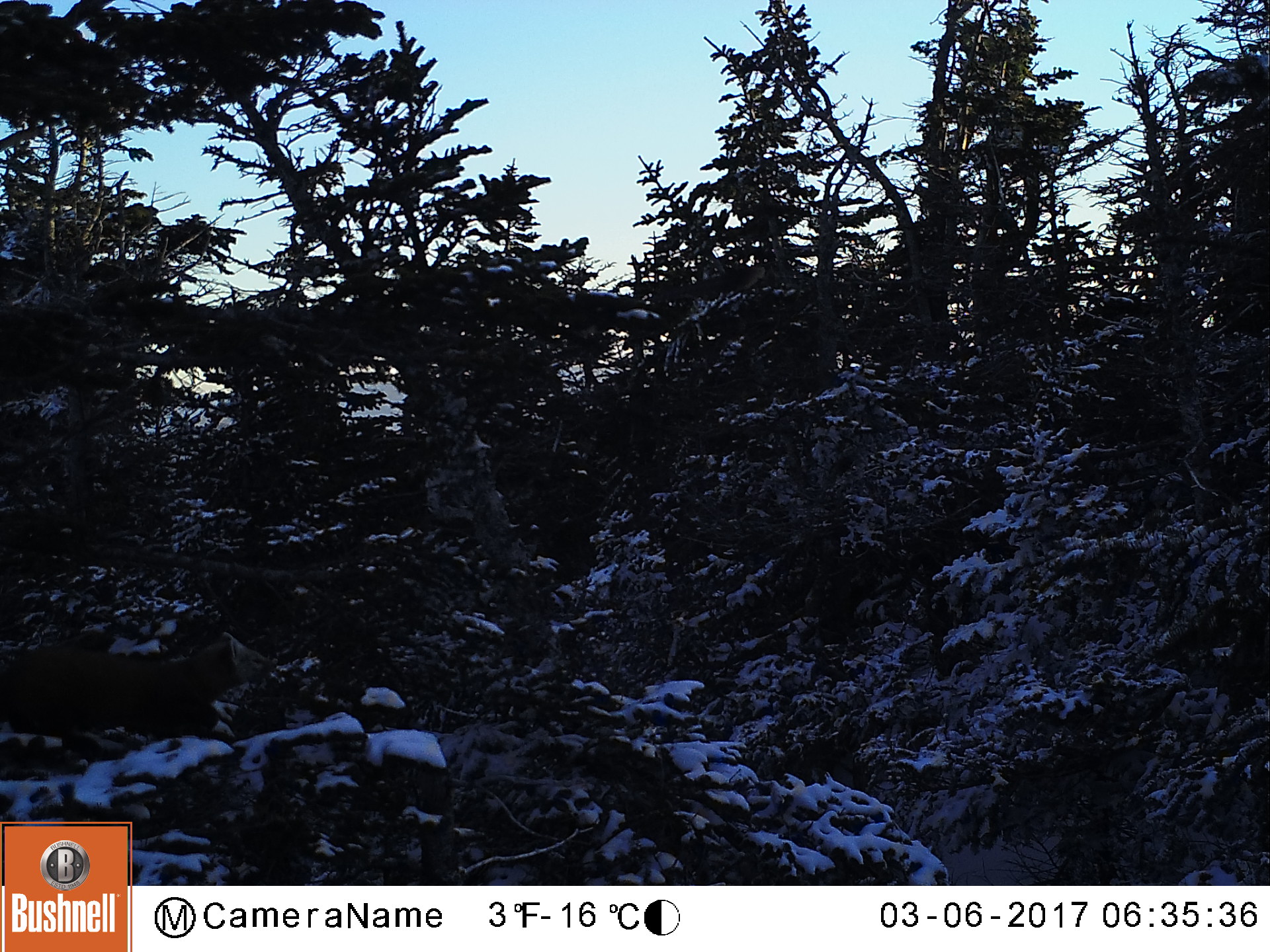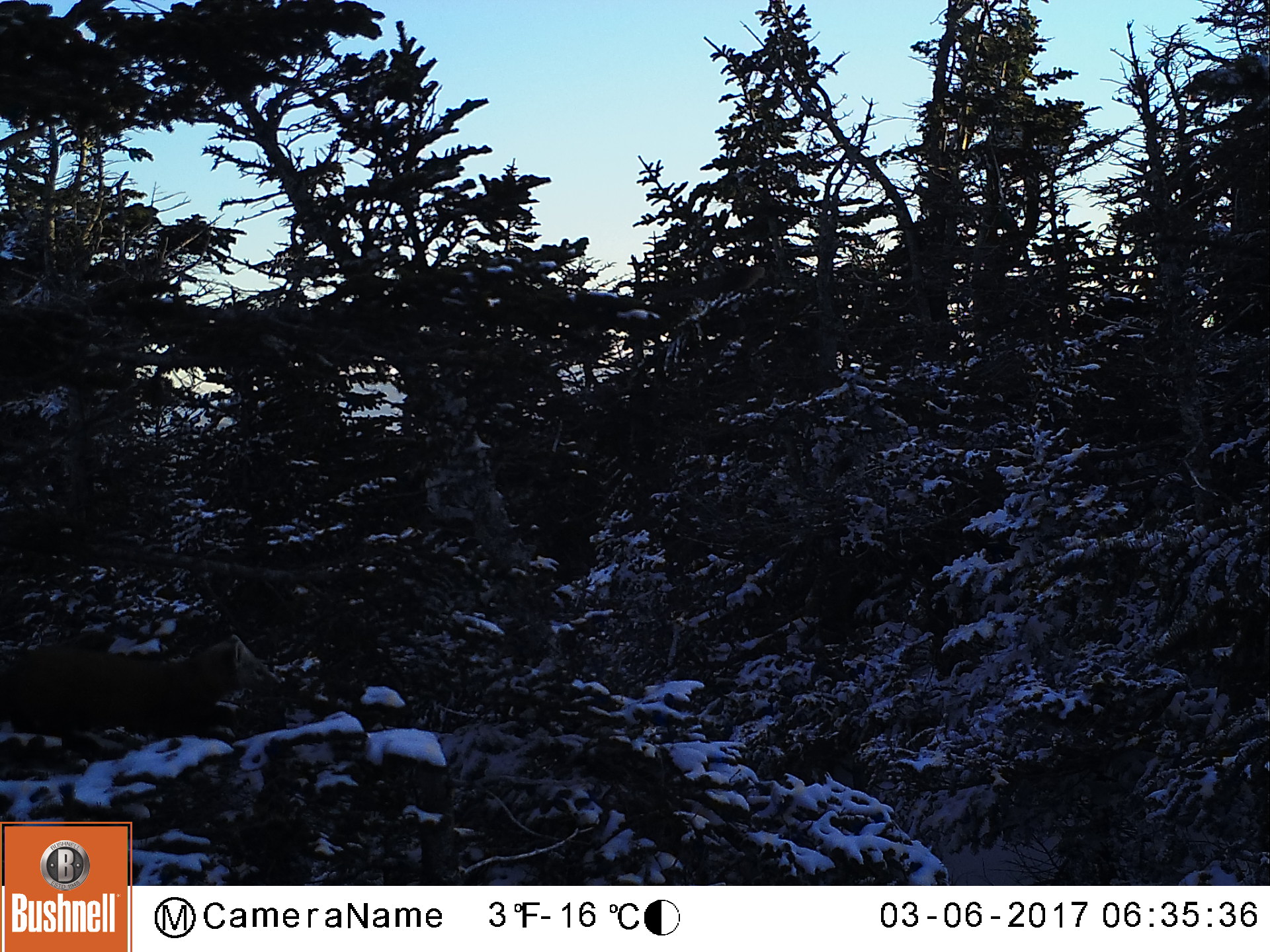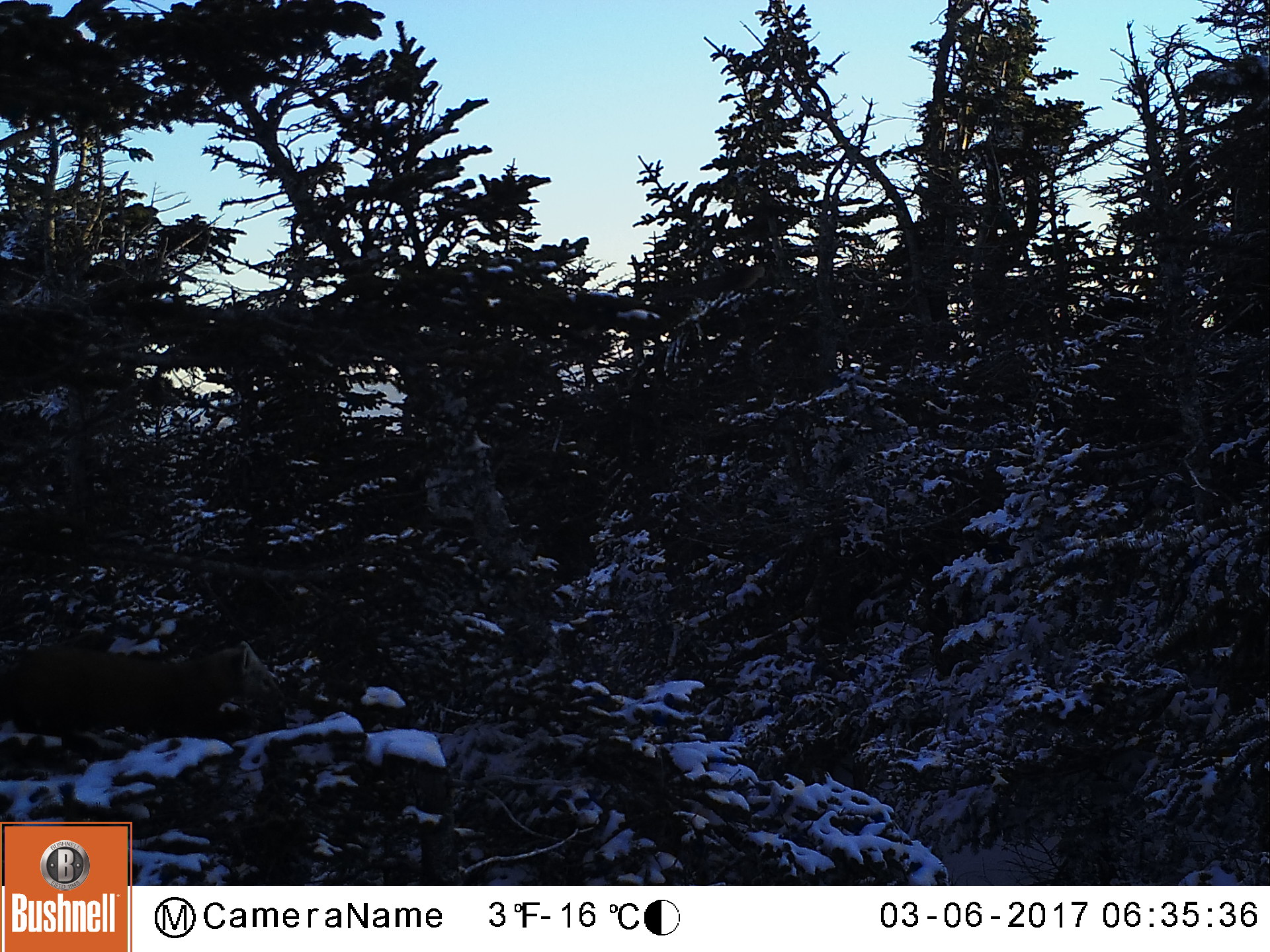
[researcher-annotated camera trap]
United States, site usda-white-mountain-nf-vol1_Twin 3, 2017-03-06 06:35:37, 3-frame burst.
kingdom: Animalia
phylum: Chordata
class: Mammalia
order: Carnivora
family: Mustelidae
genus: Martes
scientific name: Martes americana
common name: american marten